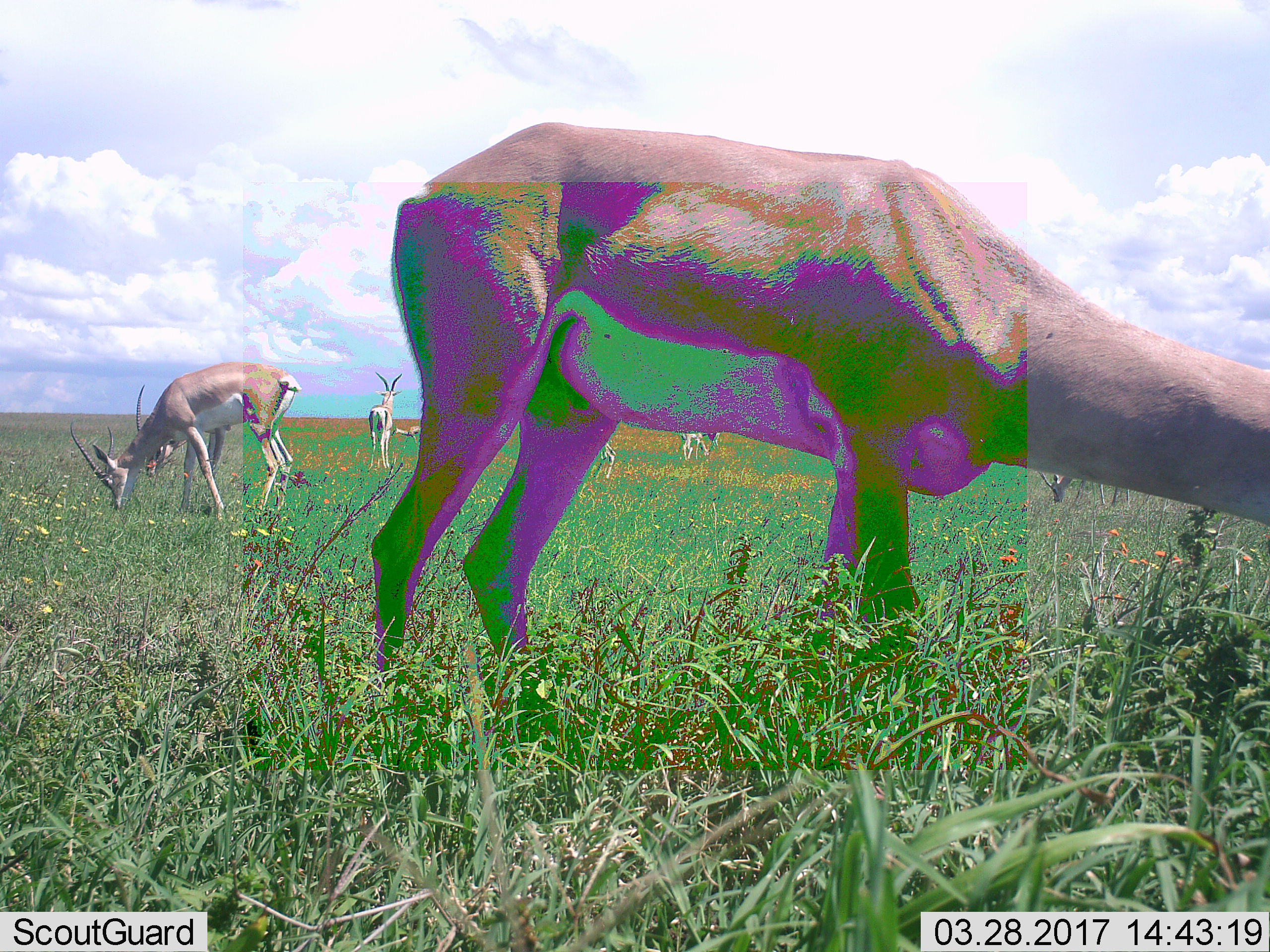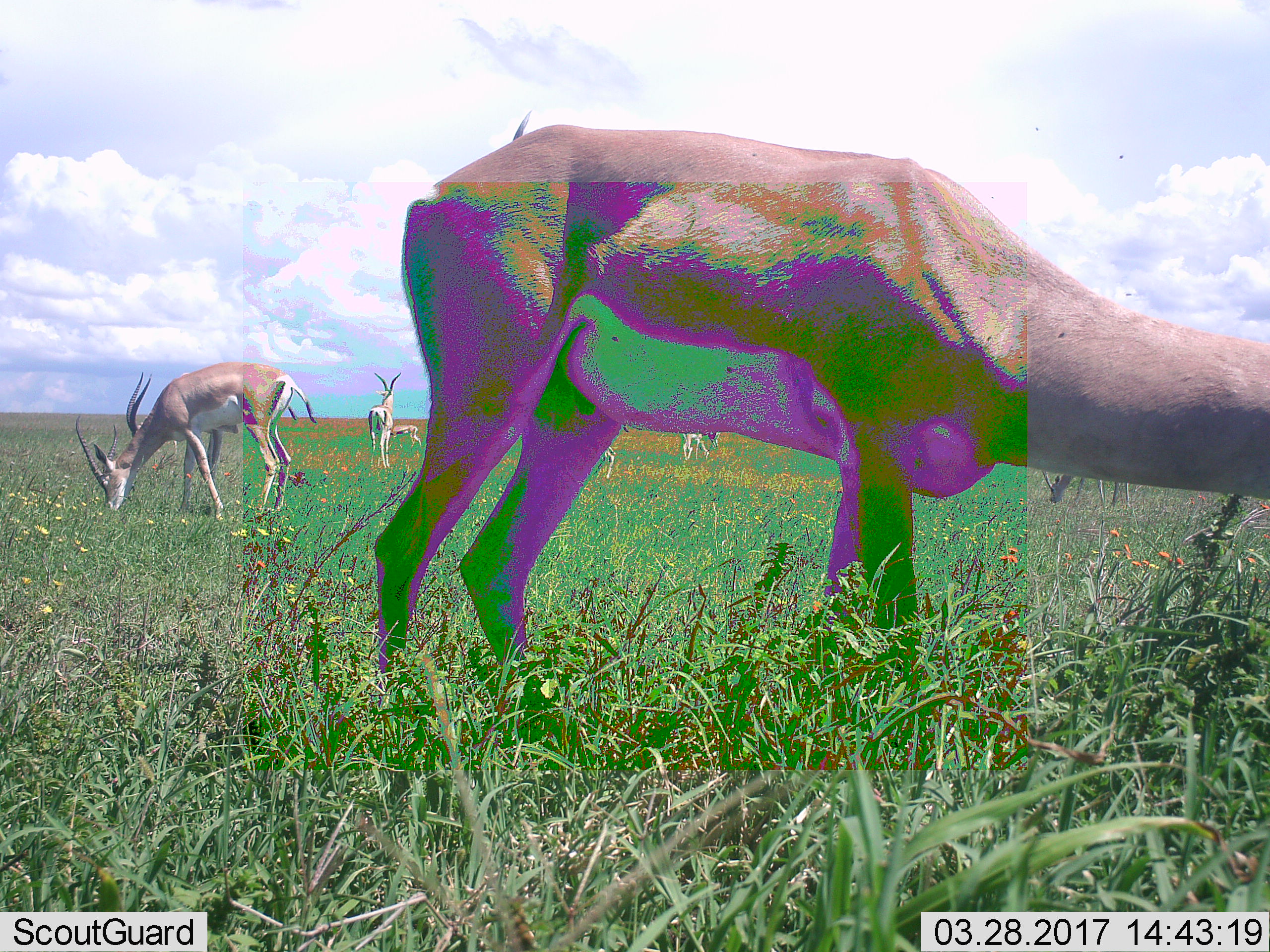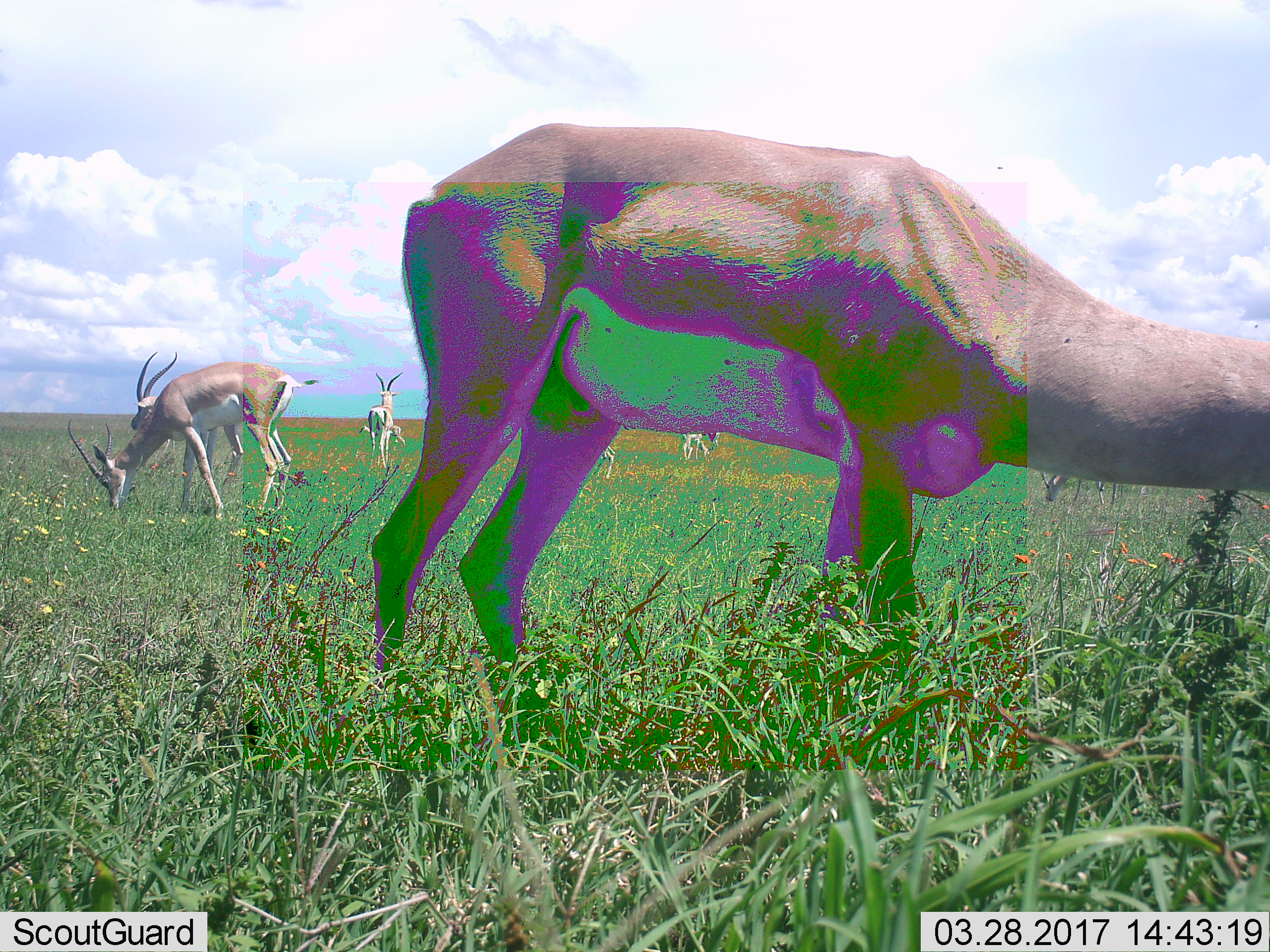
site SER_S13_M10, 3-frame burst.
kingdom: Animalia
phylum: Chordata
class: Mammalia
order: Artiodactyla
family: Bovidae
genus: Nanger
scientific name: Nanger granti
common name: grant's gazelle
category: gazellegrants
Gazellegrants (grant's gazelle) (Nanger granti), count 8. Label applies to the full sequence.